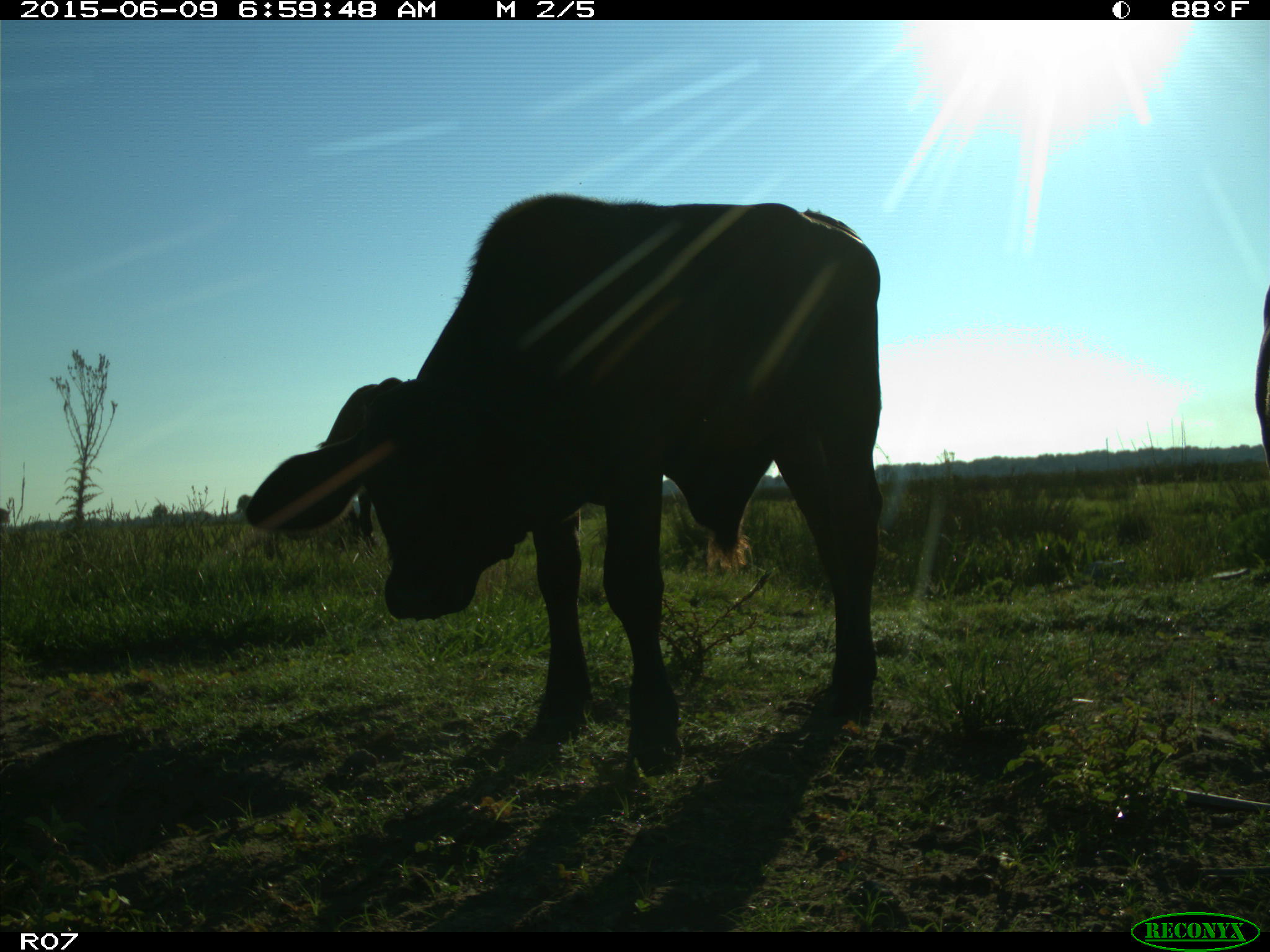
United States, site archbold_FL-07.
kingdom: Animalia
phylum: Chordata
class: Mammalia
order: Artiodactyla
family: Bovidae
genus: Bos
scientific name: Bos taurus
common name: domestic cow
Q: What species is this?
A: Bos taurus (domestic cow).